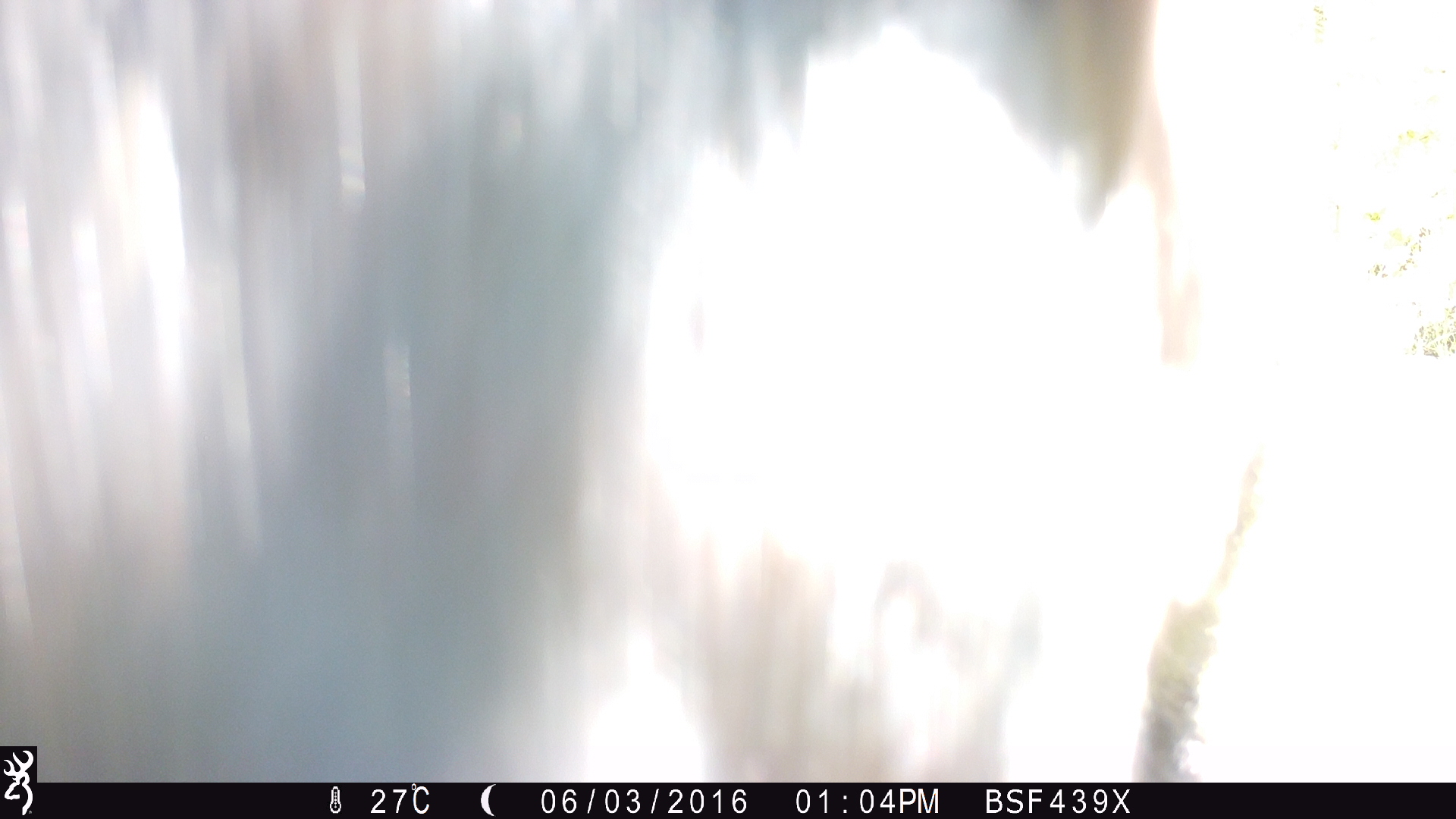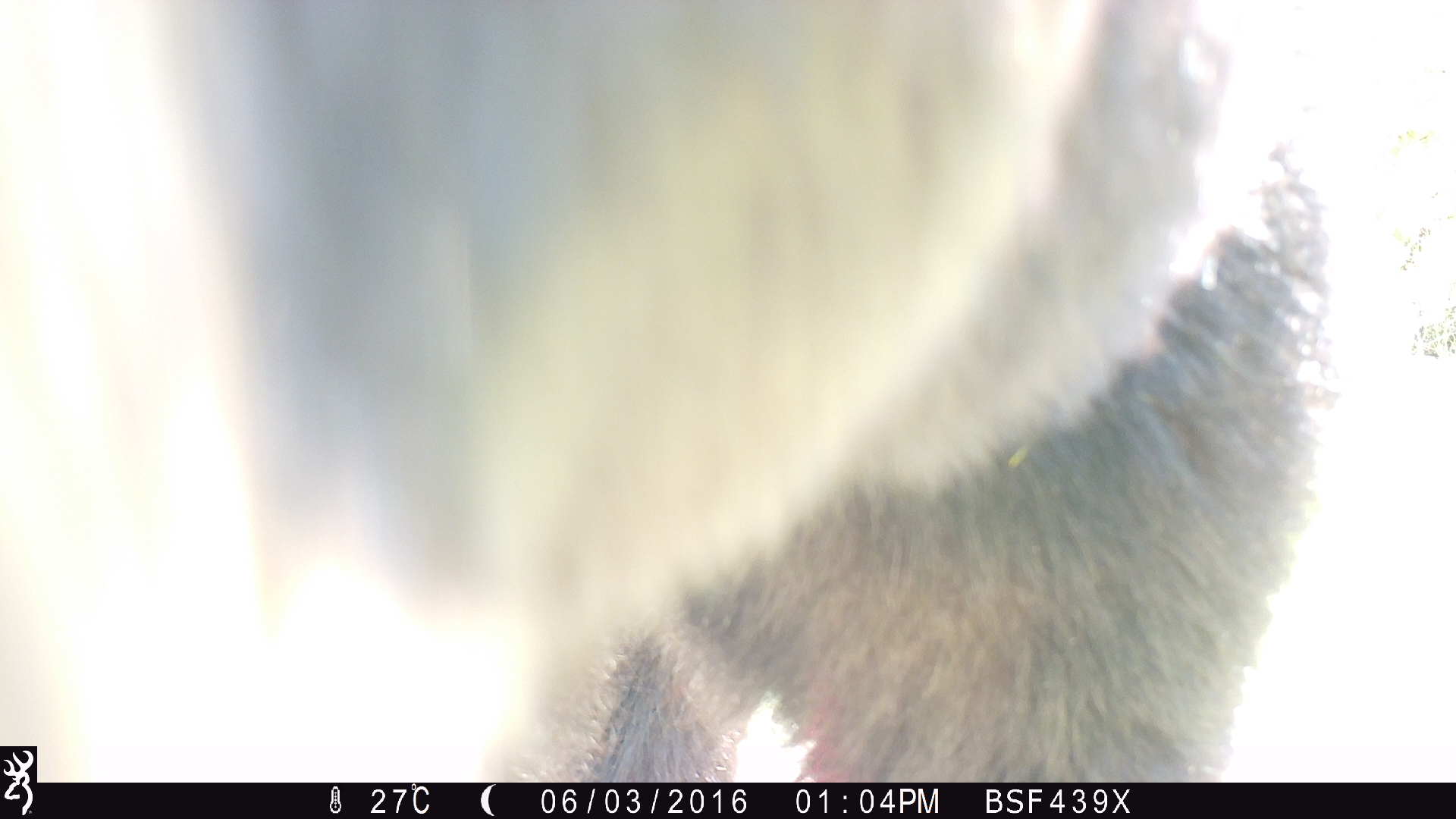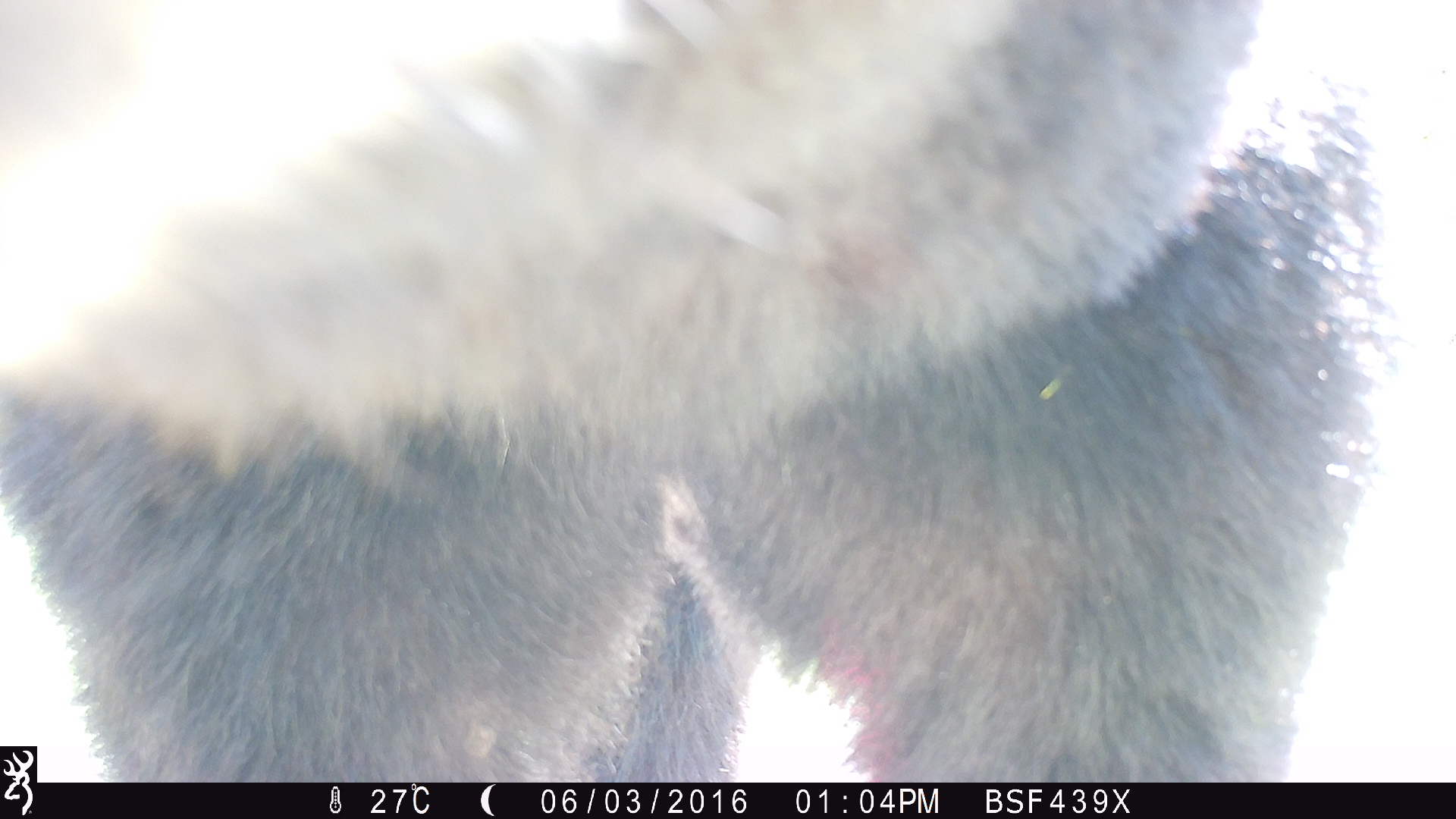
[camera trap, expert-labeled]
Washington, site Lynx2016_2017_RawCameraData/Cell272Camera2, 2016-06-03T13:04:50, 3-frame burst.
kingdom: Animalia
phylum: Chordata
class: Mammalia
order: Carnivora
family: Ursidae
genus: Ursus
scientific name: Ursus americanus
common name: american black bear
Ursus americanus (american black bear). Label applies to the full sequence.